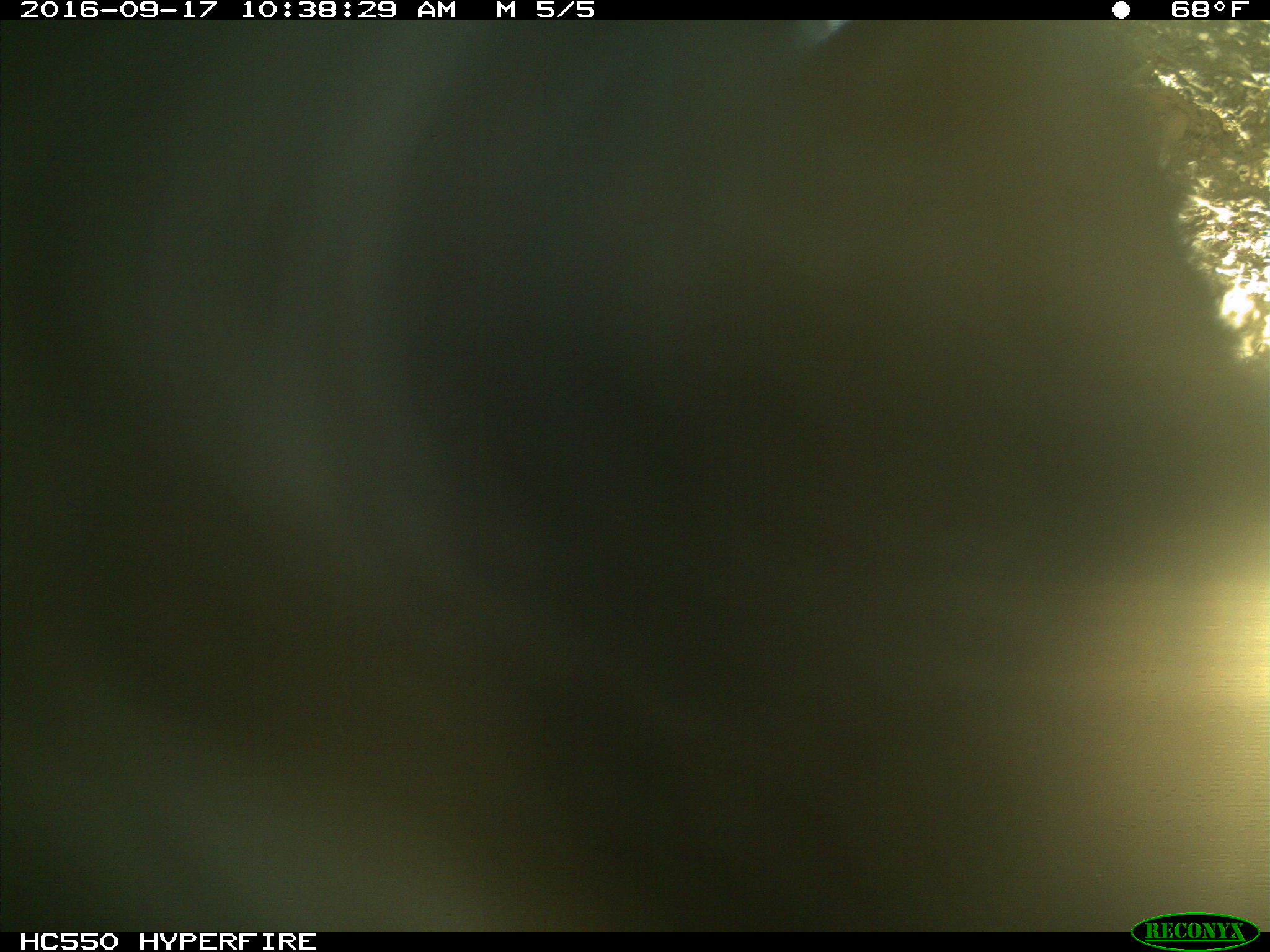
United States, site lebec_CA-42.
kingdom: Animalia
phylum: Chordata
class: Mammalia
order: Carnivora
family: Ursidae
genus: Ursus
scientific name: Ursus americanus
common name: american black bear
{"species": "Ursus americanus (american black bear)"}